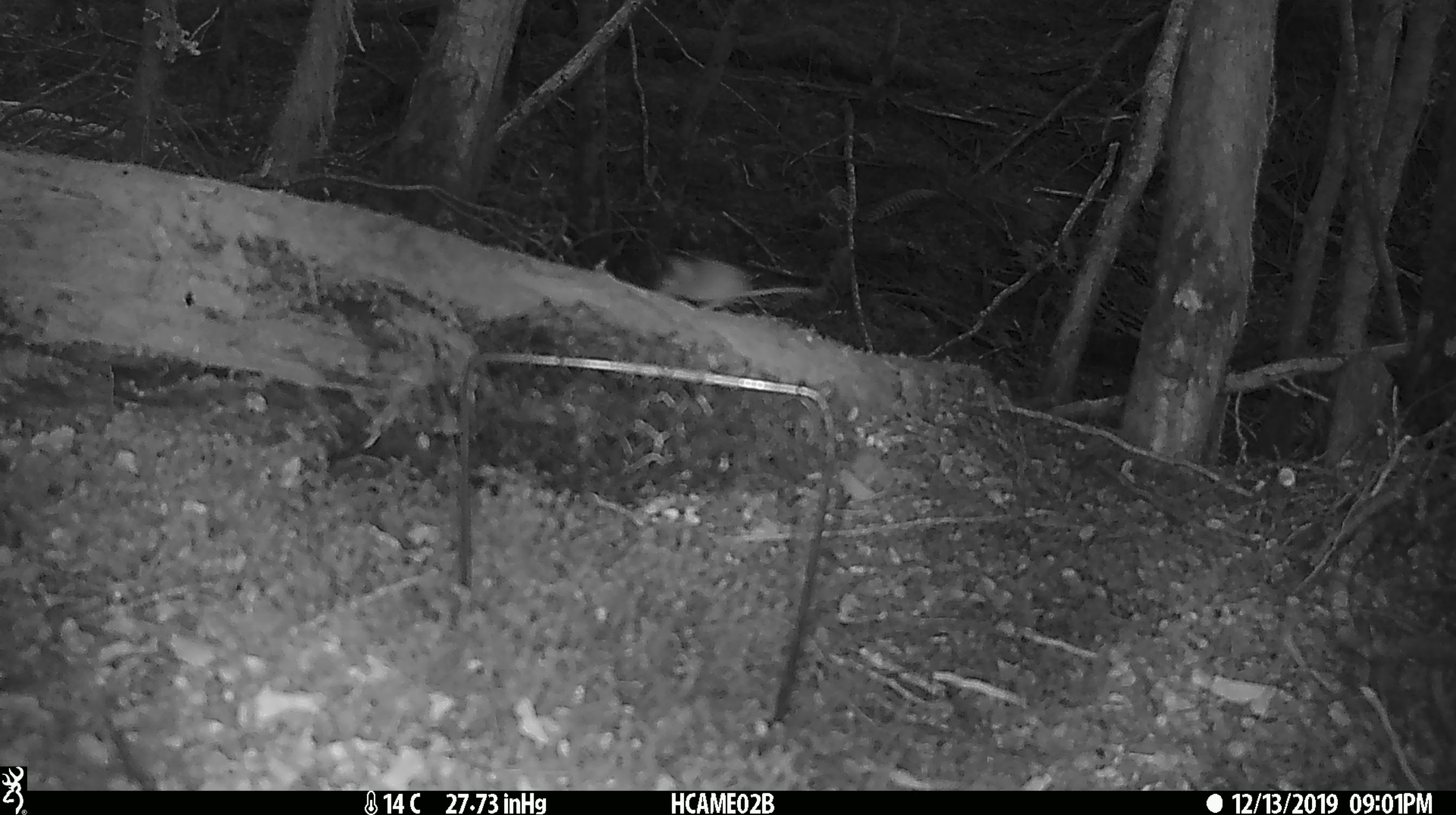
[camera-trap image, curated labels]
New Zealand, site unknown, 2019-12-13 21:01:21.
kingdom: Animalia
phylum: Chordata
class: Mammalia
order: Rodentia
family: Muridae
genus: Mus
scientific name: Mus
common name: mouse